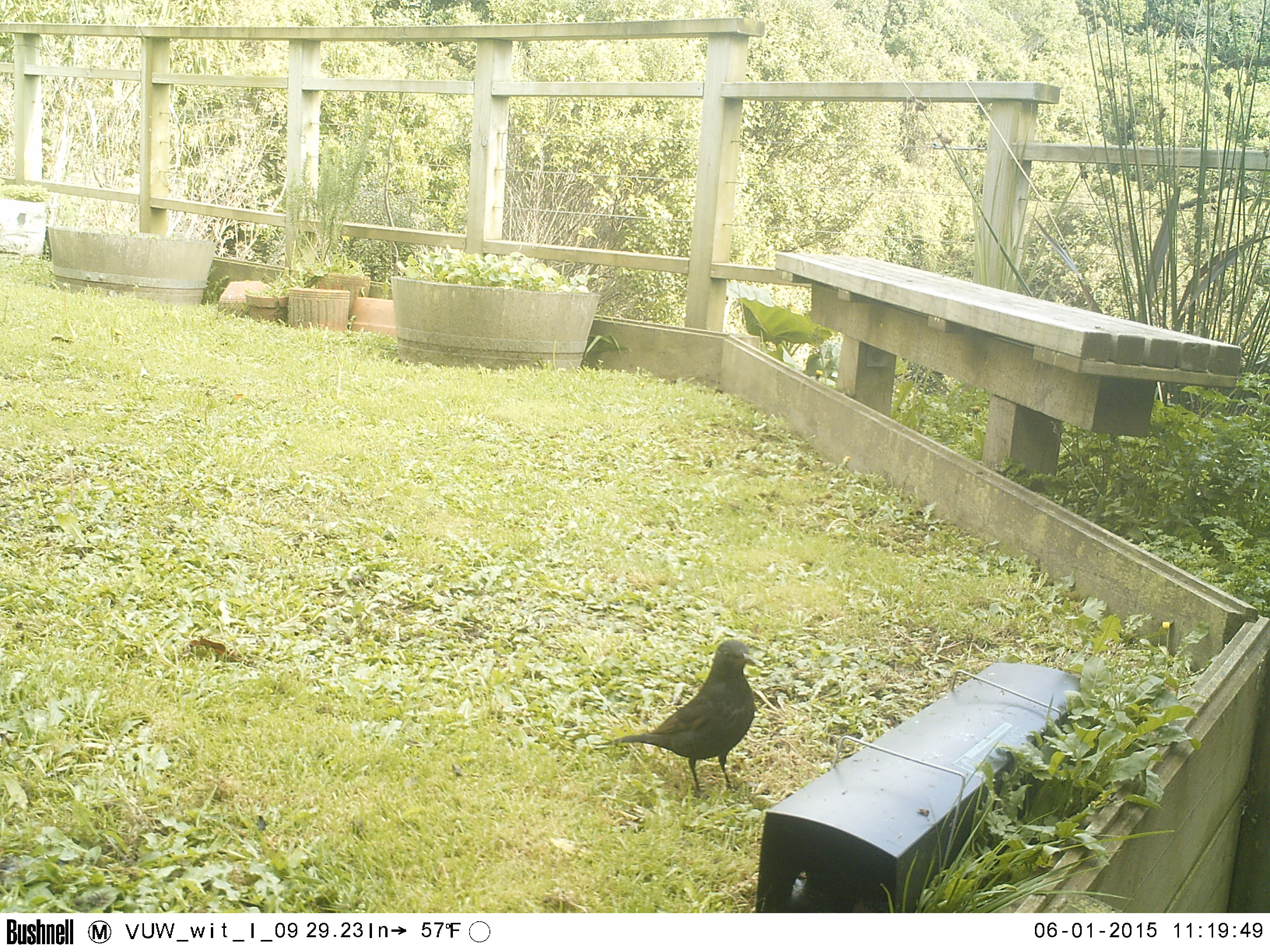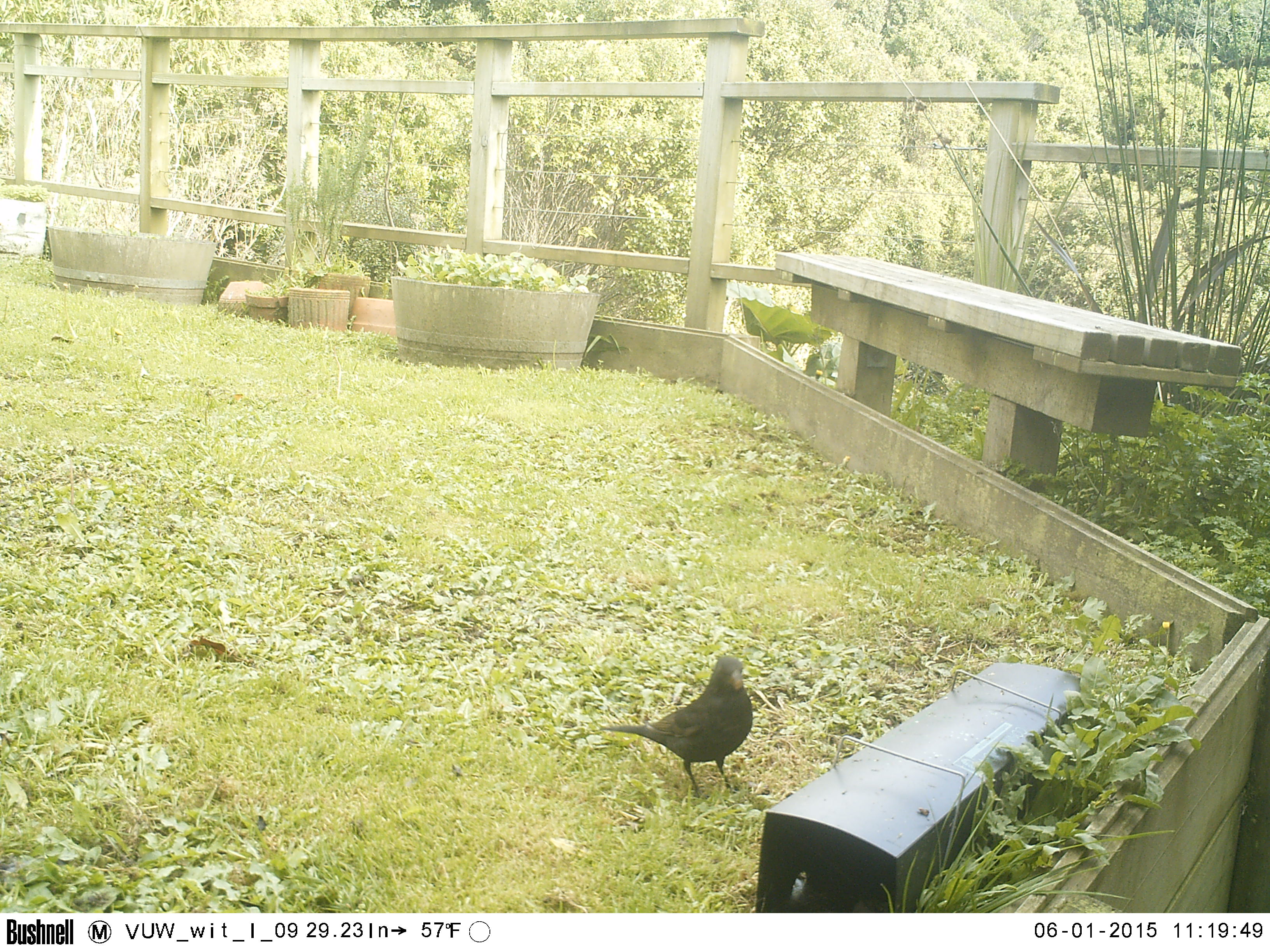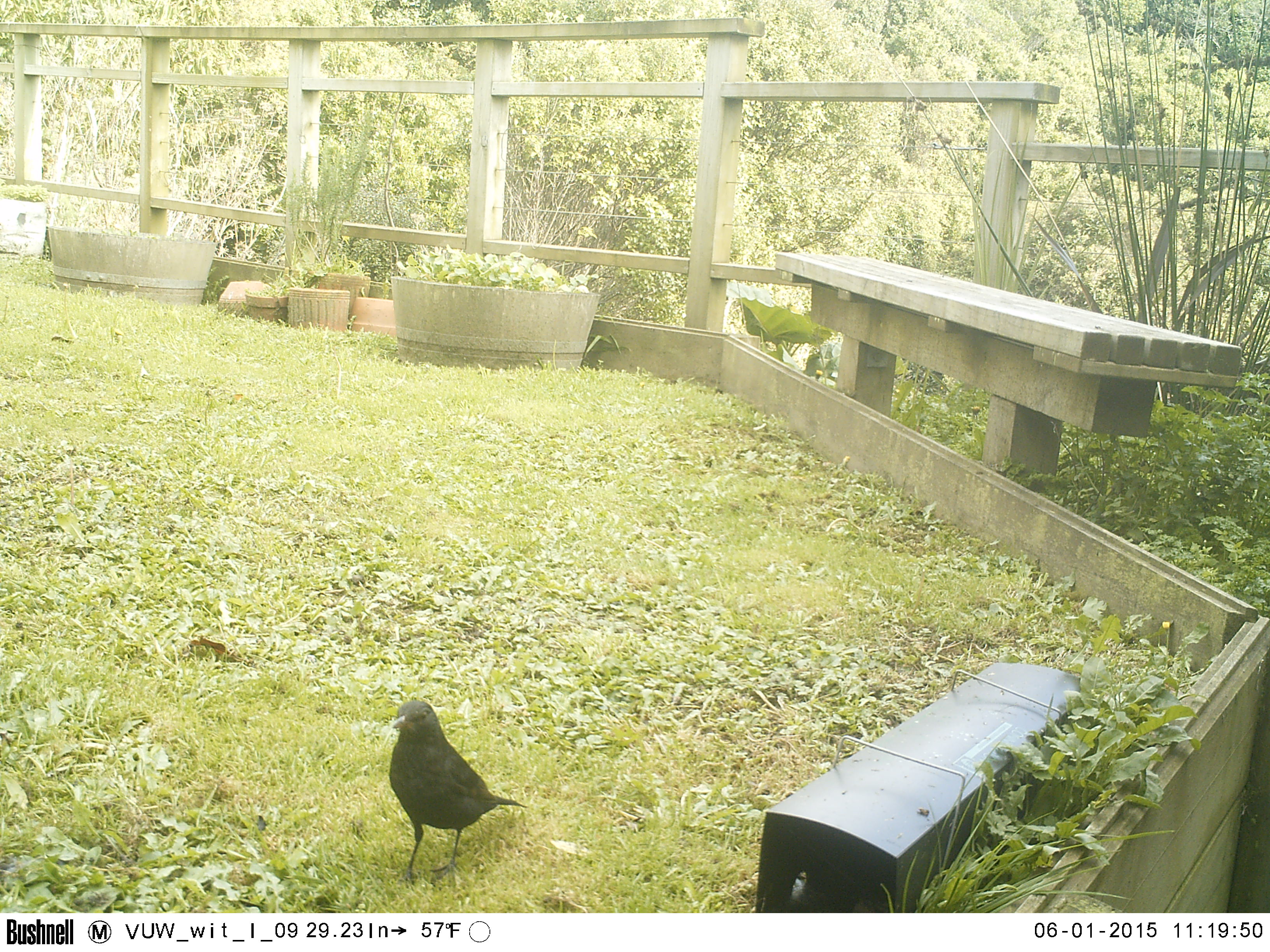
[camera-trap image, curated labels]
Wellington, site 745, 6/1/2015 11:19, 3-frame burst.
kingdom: Animalia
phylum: Chordata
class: Aves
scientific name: Aves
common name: bird